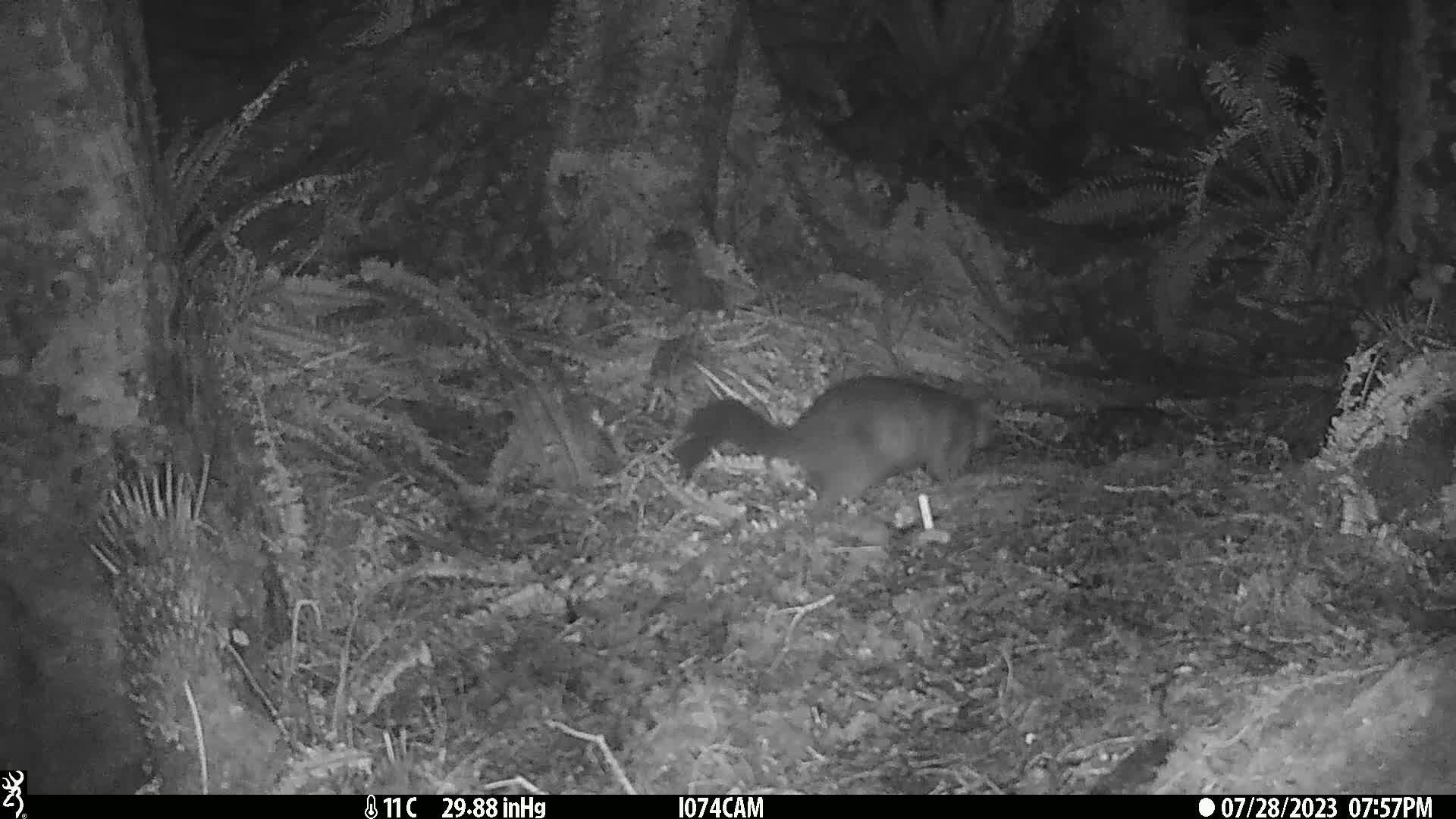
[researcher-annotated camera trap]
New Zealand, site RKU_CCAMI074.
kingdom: Animalia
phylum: Chordata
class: Mammalia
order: Diprotodontia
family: Phalangeridae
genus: Trichosurus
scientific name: Trichosurus vulpecula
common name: common brushtail possum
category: possum